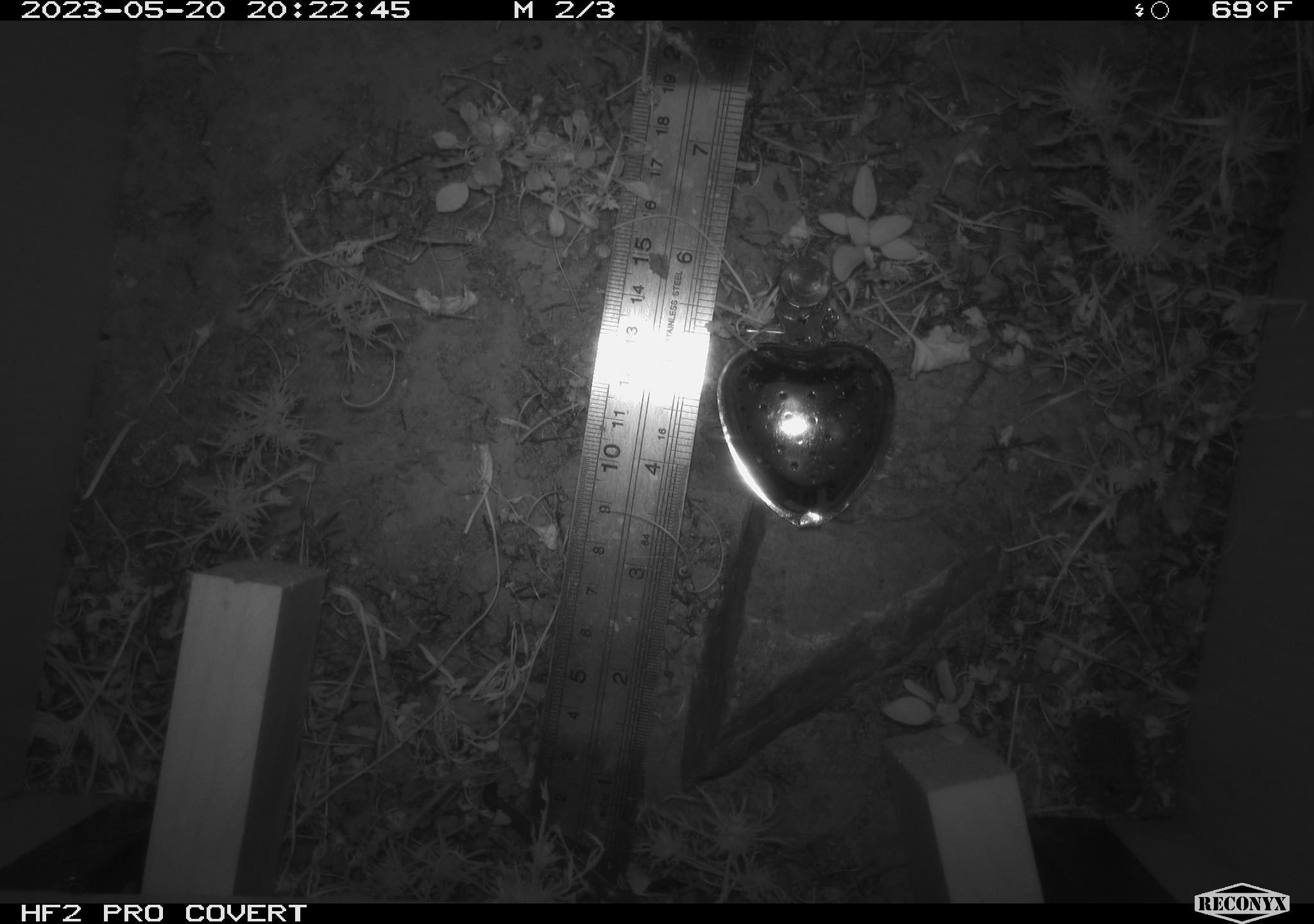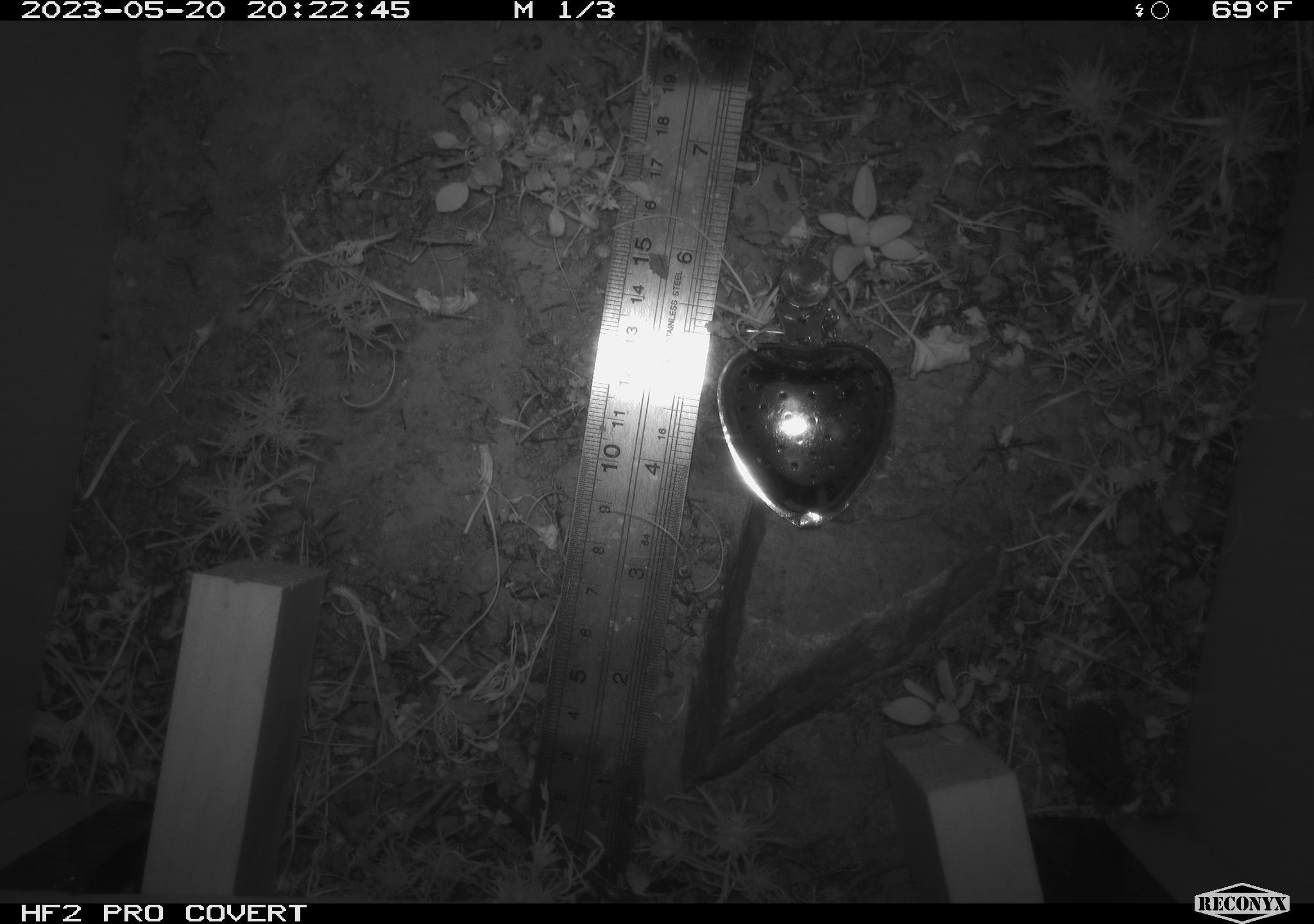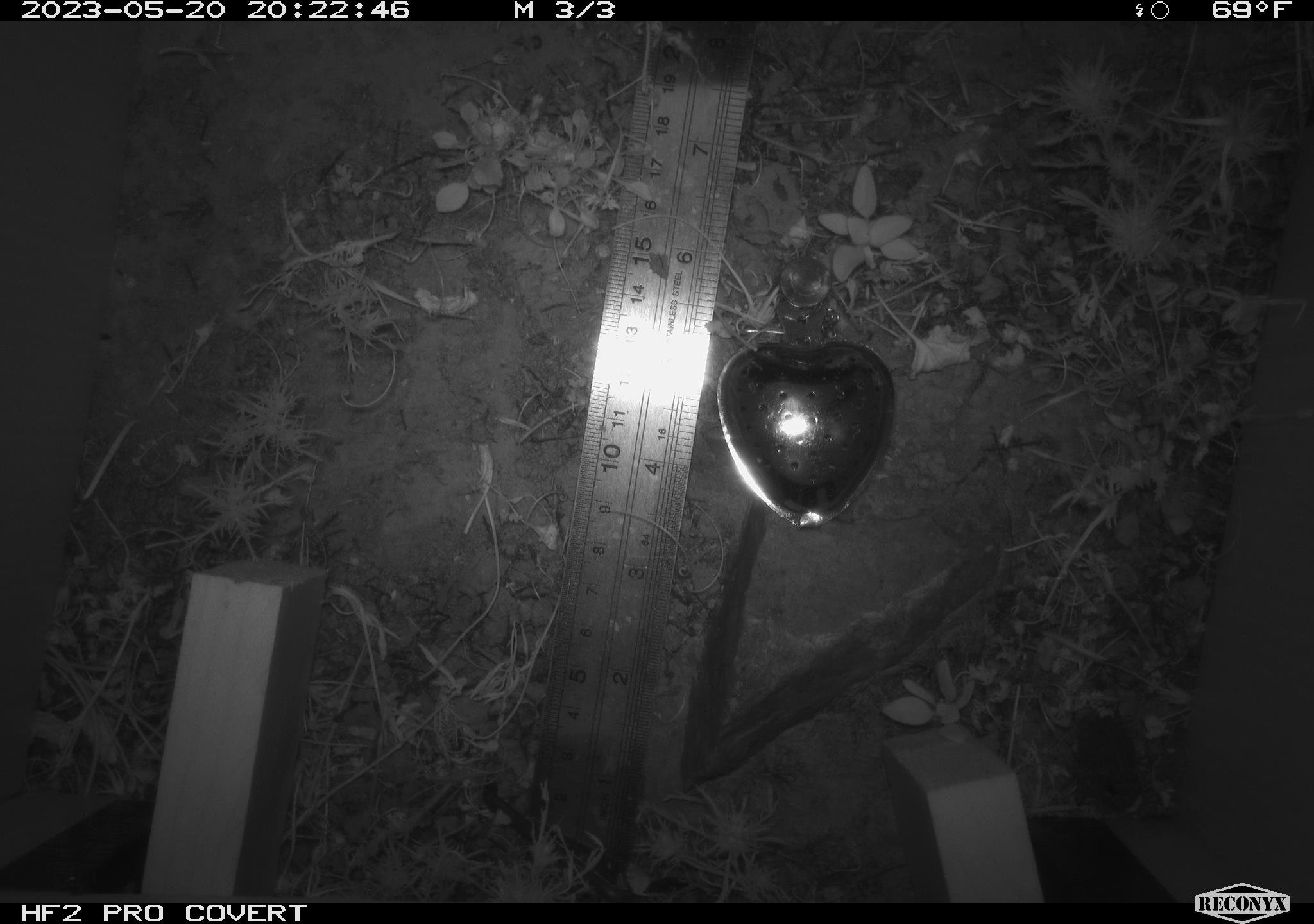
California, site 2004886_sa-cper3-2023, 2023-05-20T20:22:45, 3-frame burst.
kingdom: Animalia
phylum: Chordata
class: Amphibia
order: Anura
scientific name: Anura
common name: frogs